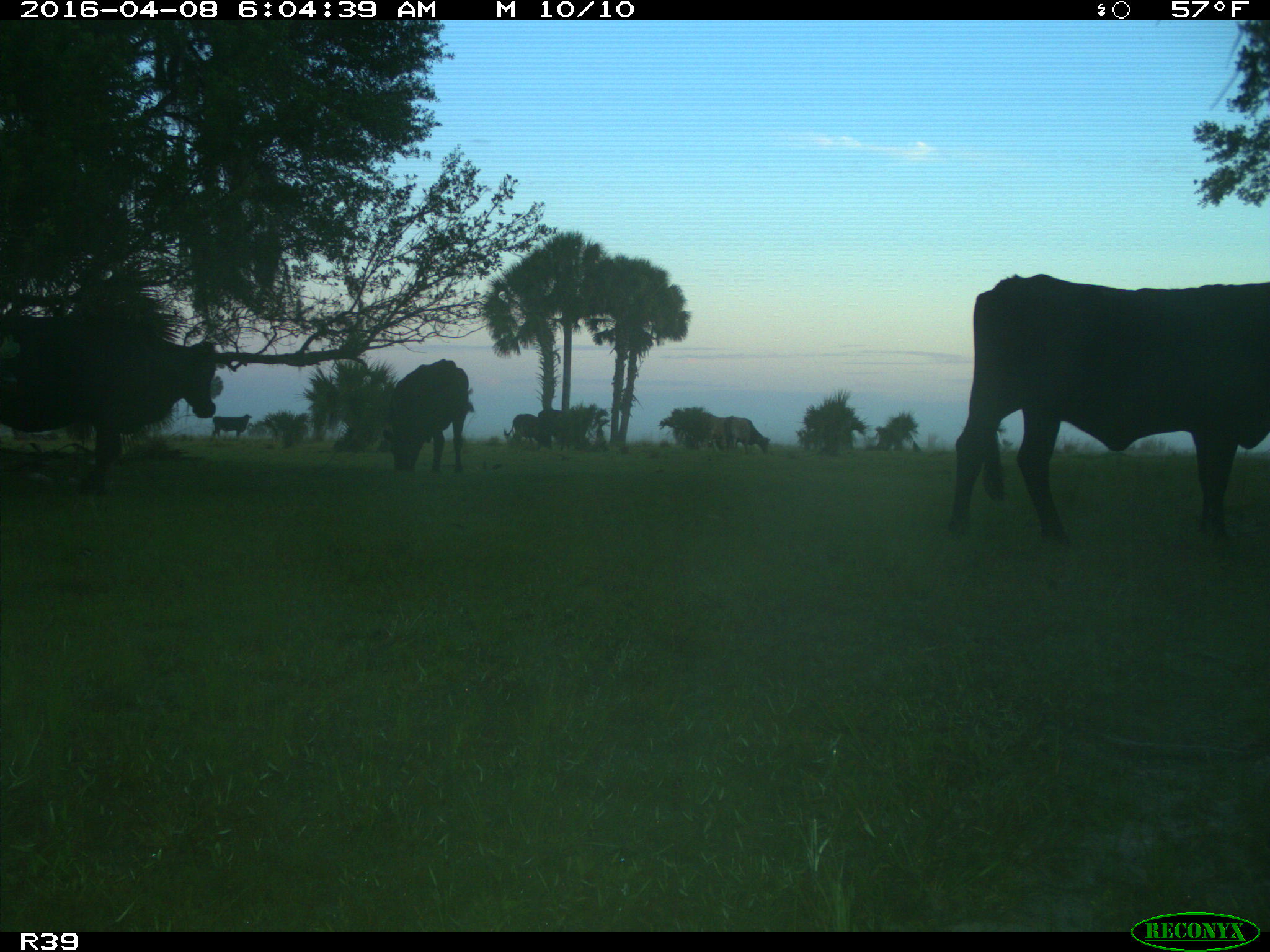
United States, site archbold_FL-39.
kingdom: Animalia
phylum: Chordata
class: Mammalia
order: Artiodactyla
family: Bovidae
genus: Bos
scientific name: Bos taurus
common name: domestic cow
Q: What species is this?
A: Bos taurus (domestic cow).